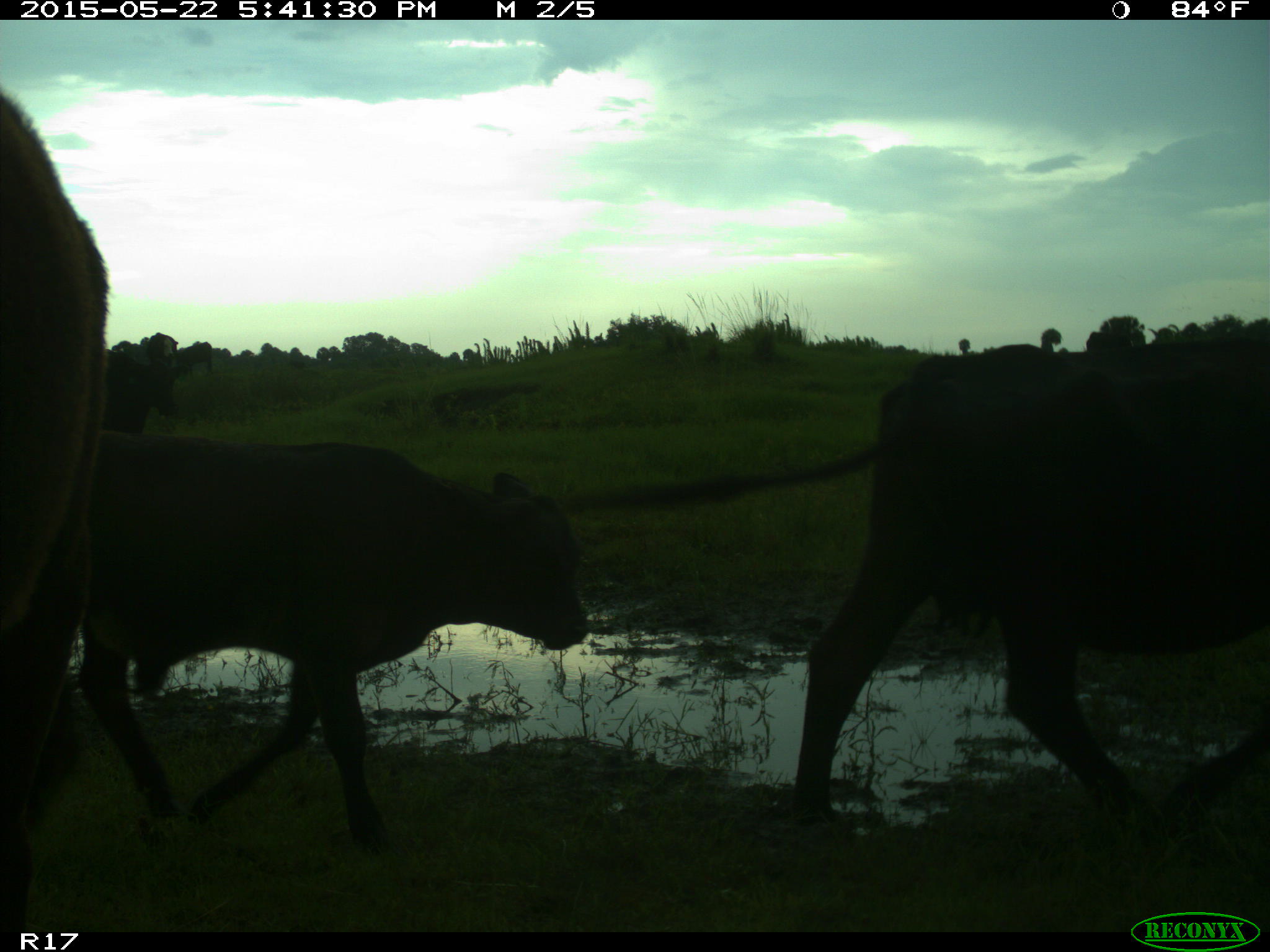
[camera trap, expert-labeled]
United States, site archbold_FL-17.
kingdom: Animalia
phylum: Chordata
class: Mammalia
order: Artiodactyla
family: Bovidae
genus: Bos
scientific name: Bos taurus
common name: domestic cow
Bos taurus (domestic cow).